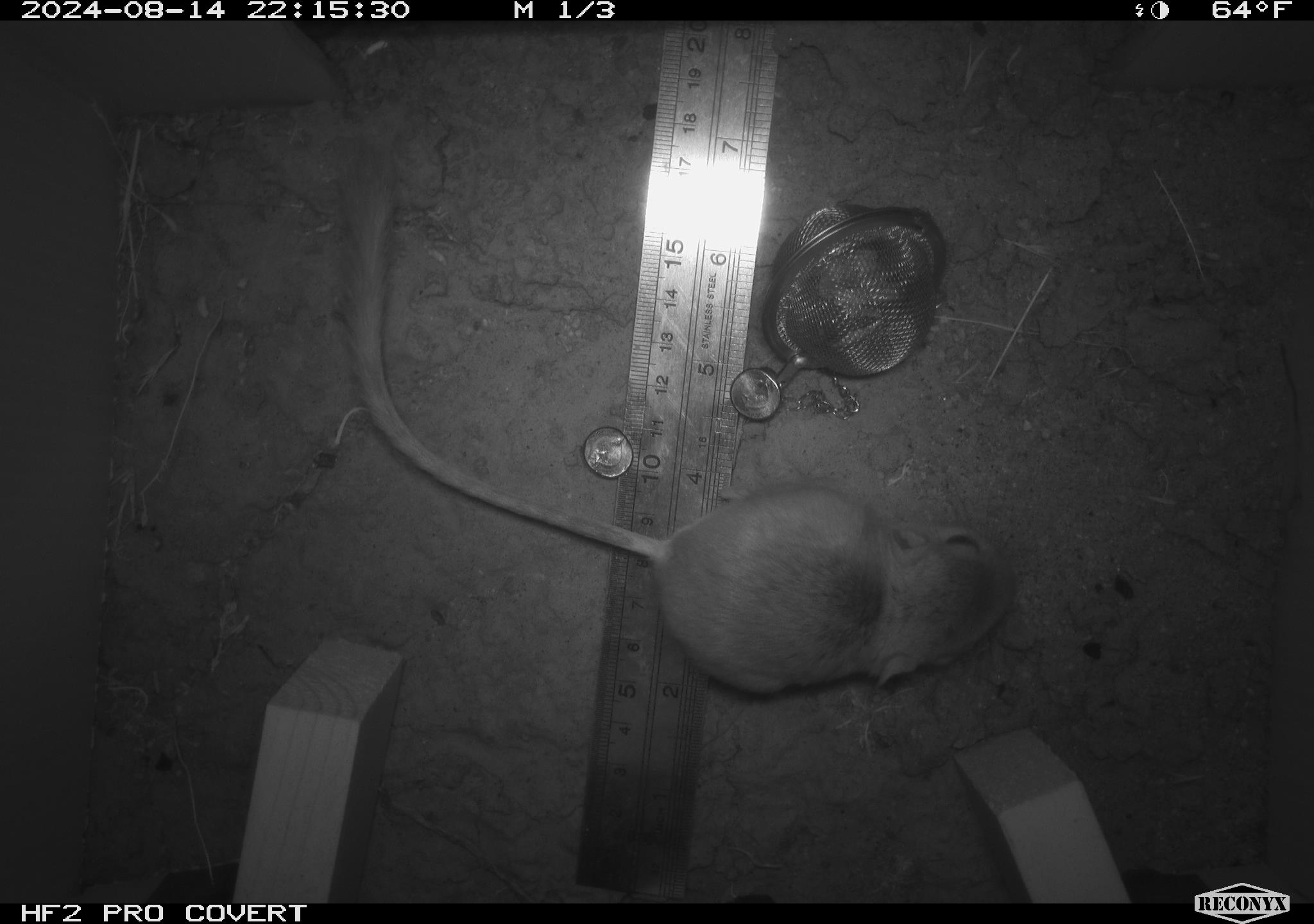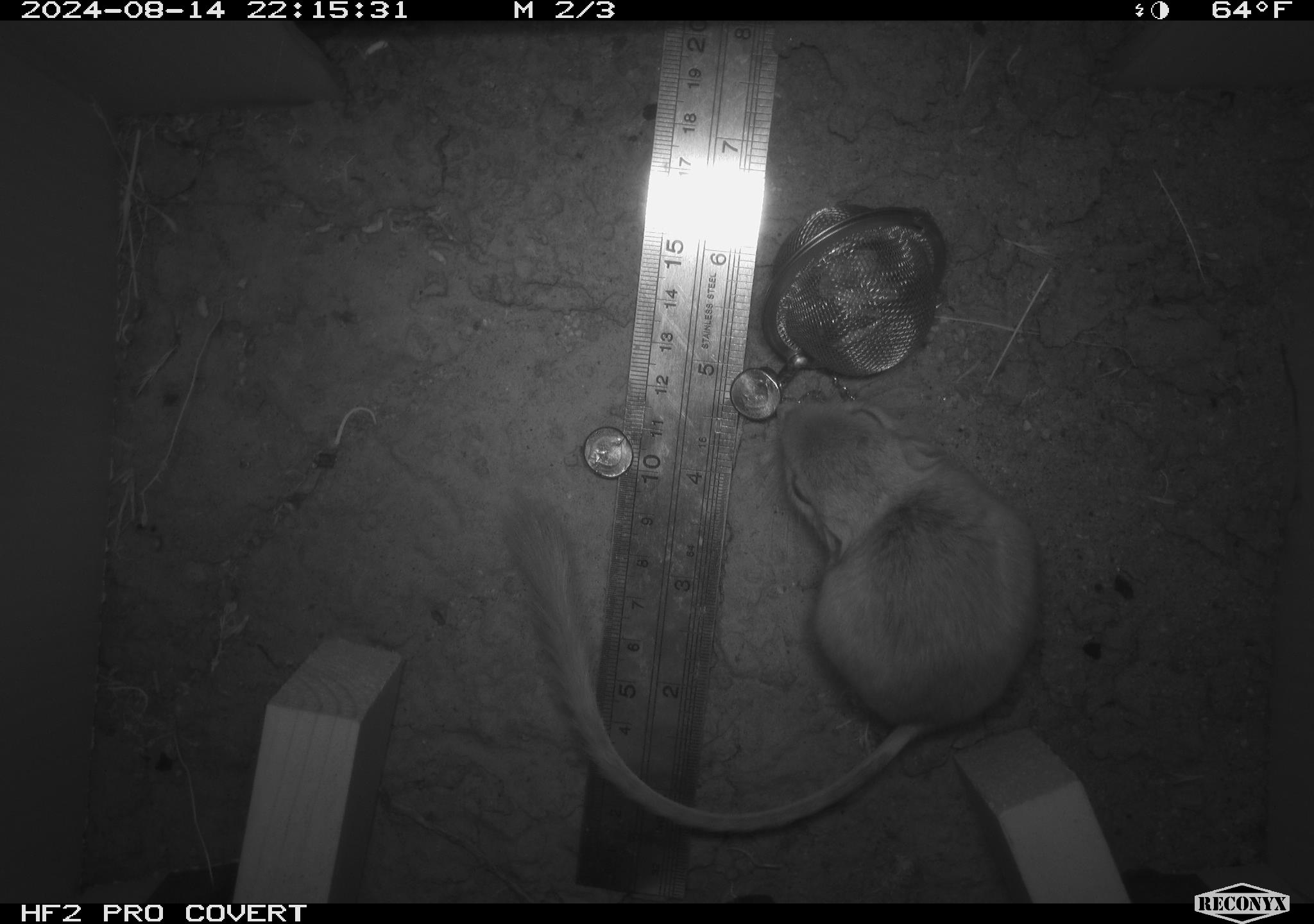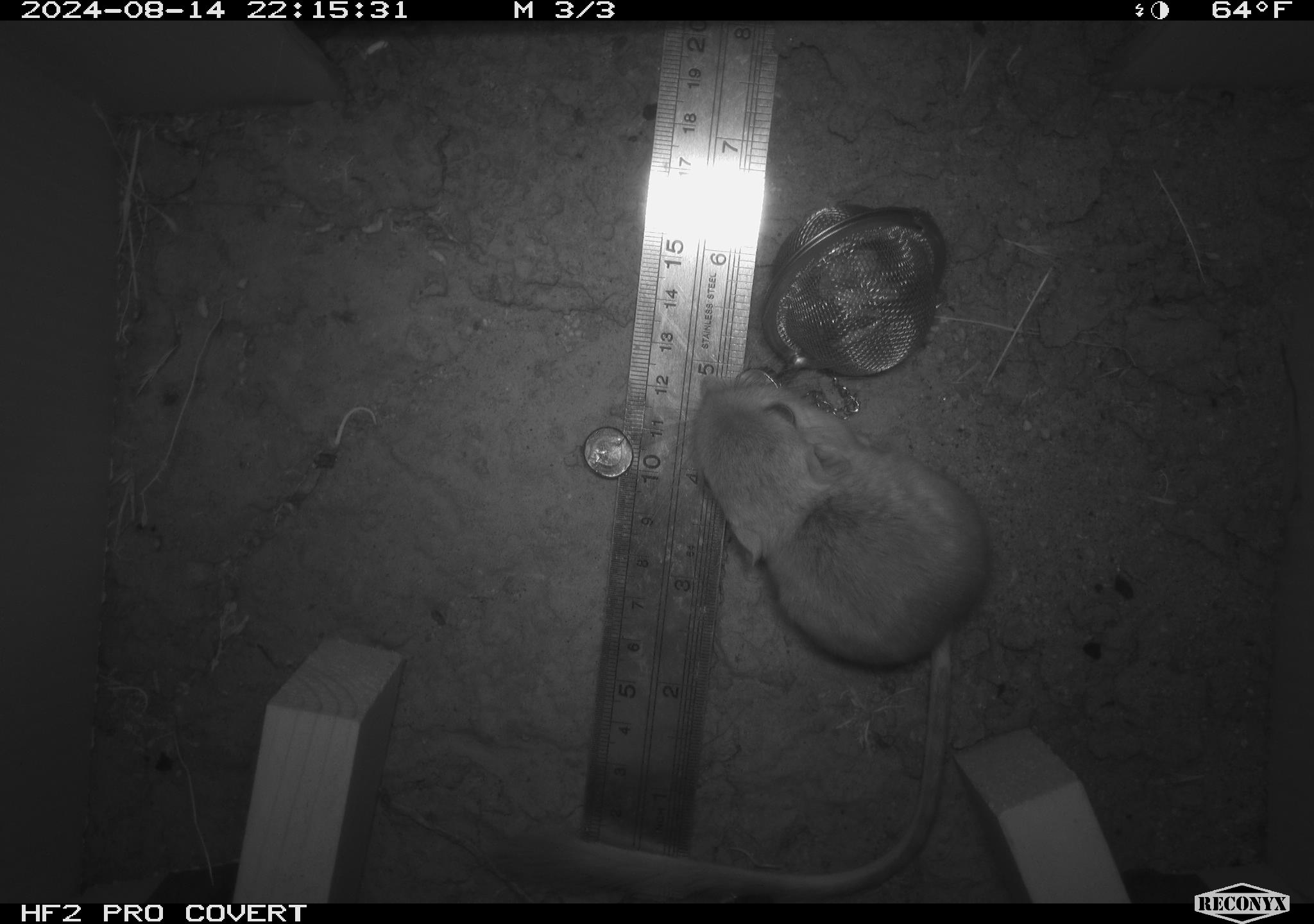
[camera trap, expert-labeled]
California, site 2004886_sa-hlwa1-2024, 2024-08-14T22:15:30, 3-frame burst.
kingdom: Animalia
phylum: Chordata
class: Mammalia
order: Rodentia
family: Heteromyidae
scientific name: Heteromyidae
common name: kangaroo rats and pocket mice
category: heteromyidae family